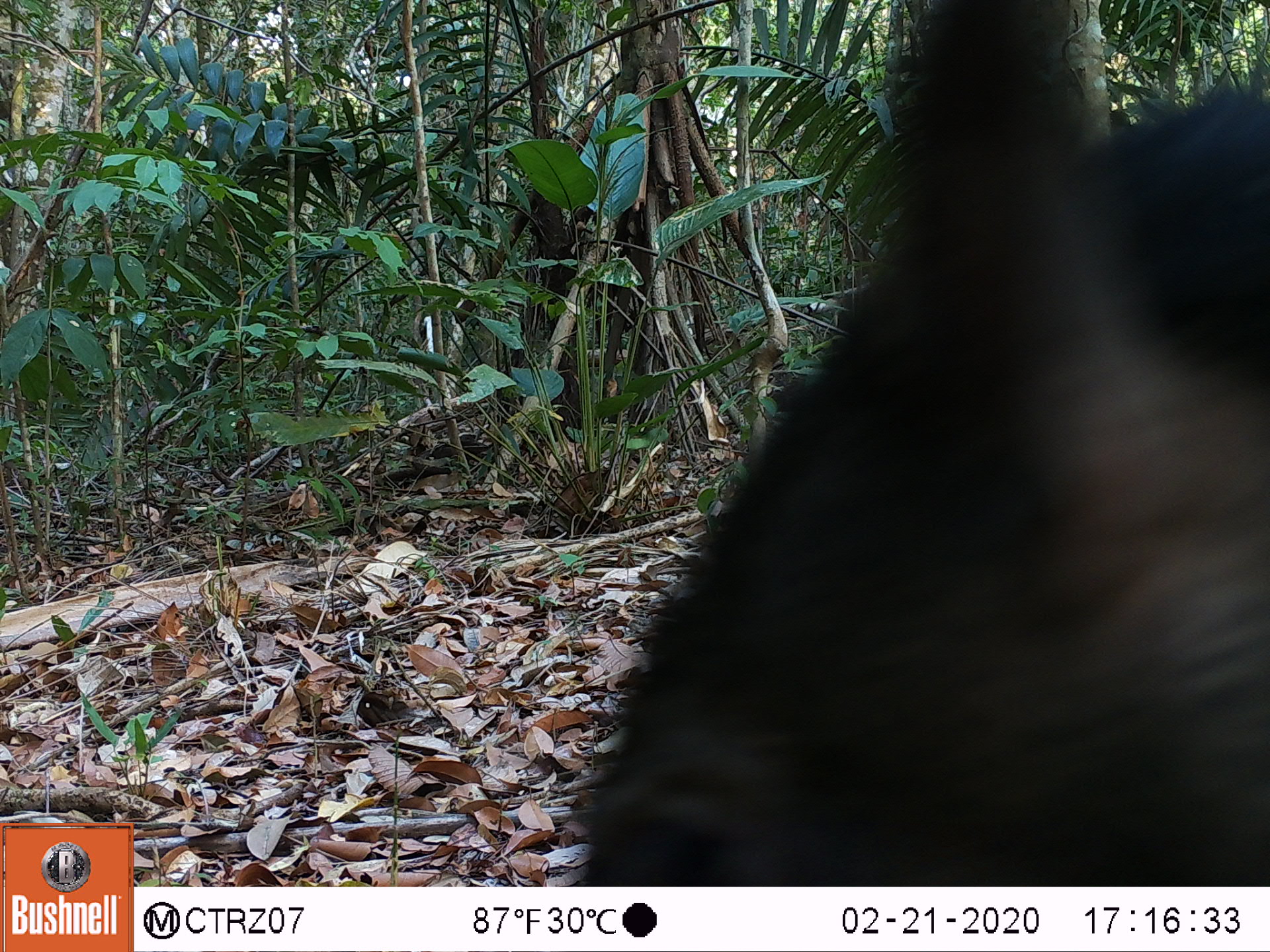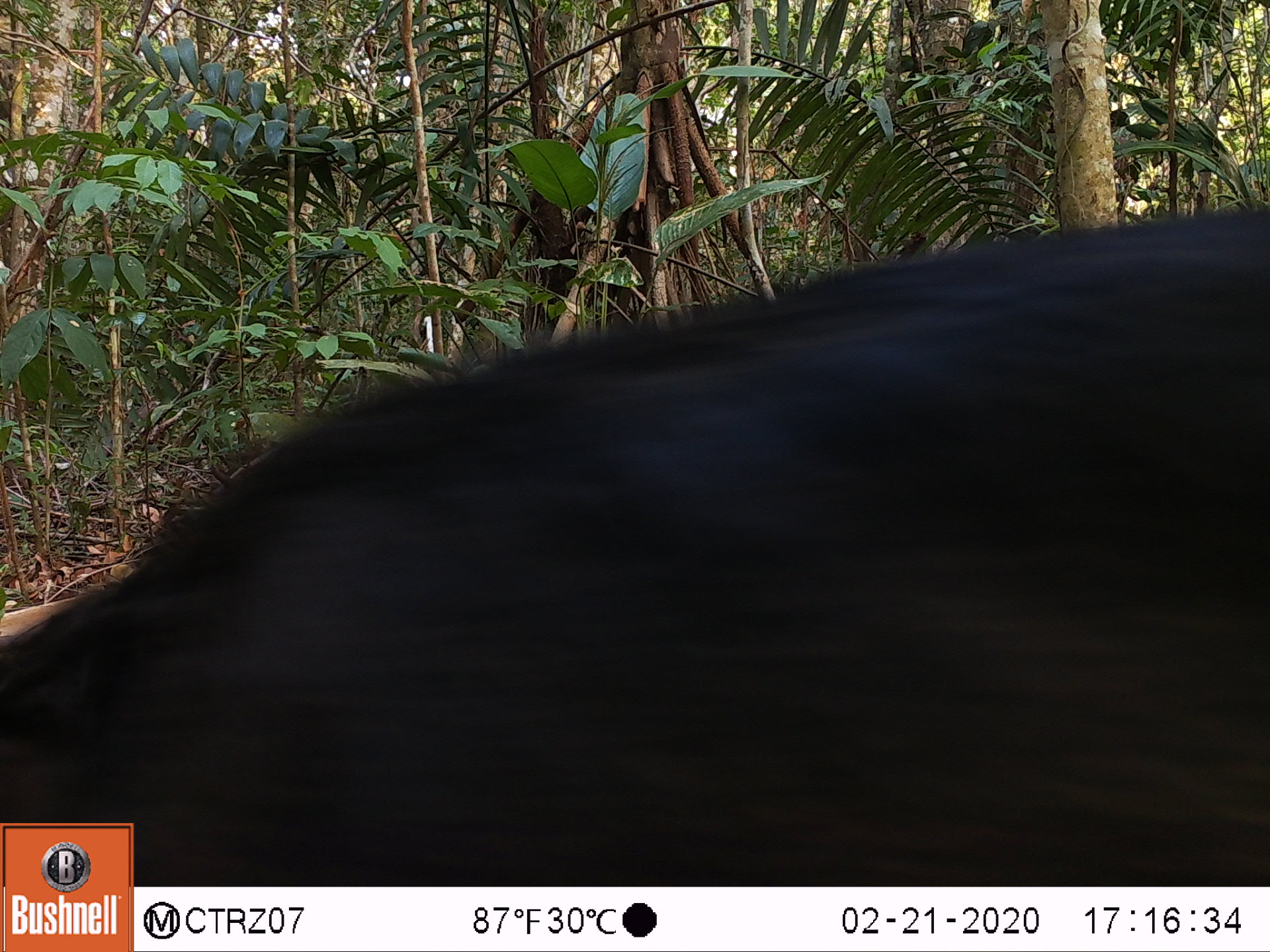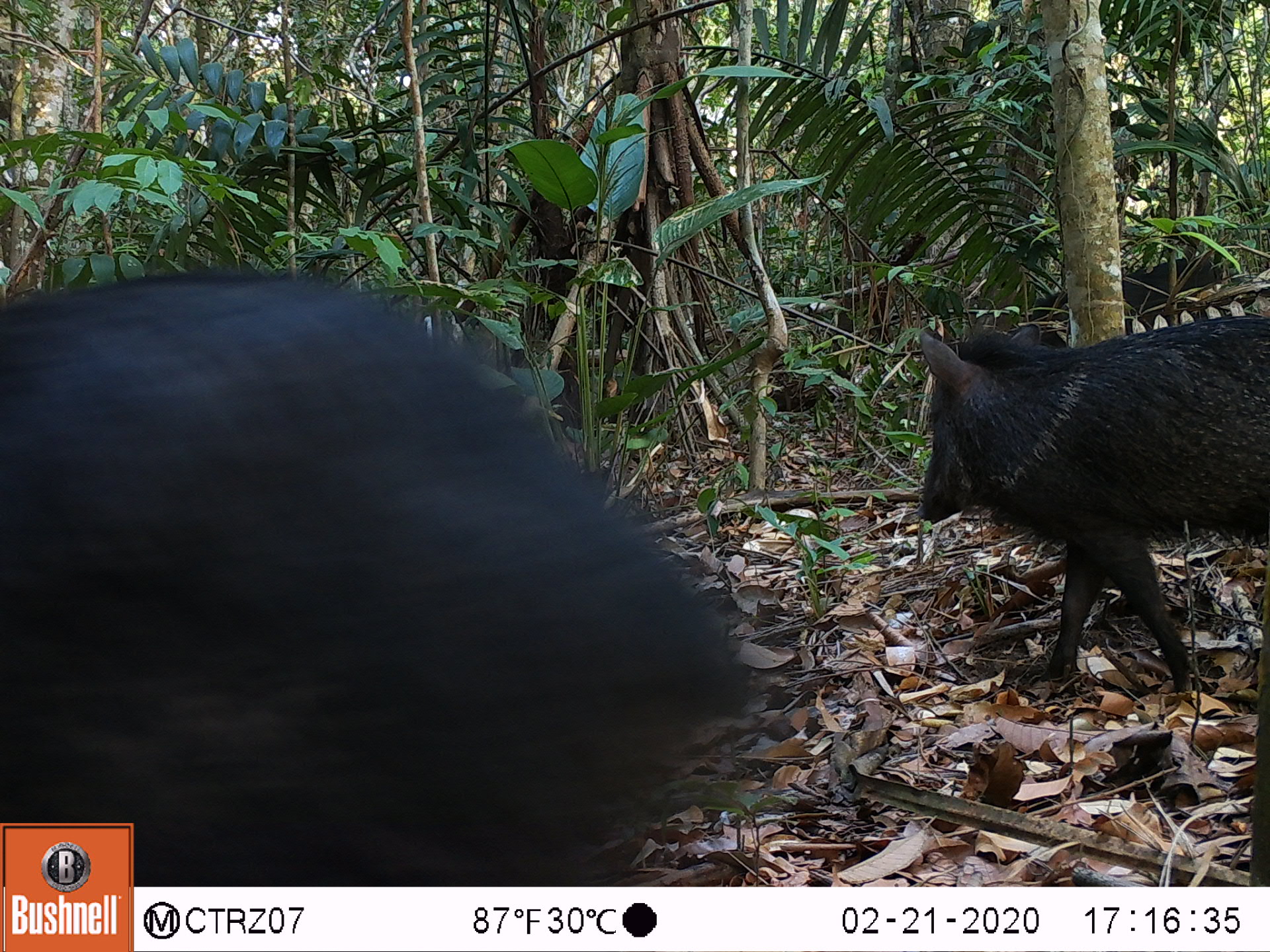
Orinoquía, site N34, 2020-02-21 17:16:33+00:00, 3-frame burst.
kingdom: Animalia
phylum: Chordata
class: Mammalia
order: Artiodactyla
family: Tayassuidae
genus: Pecari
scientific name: Pecari tajacu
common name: collared peccary